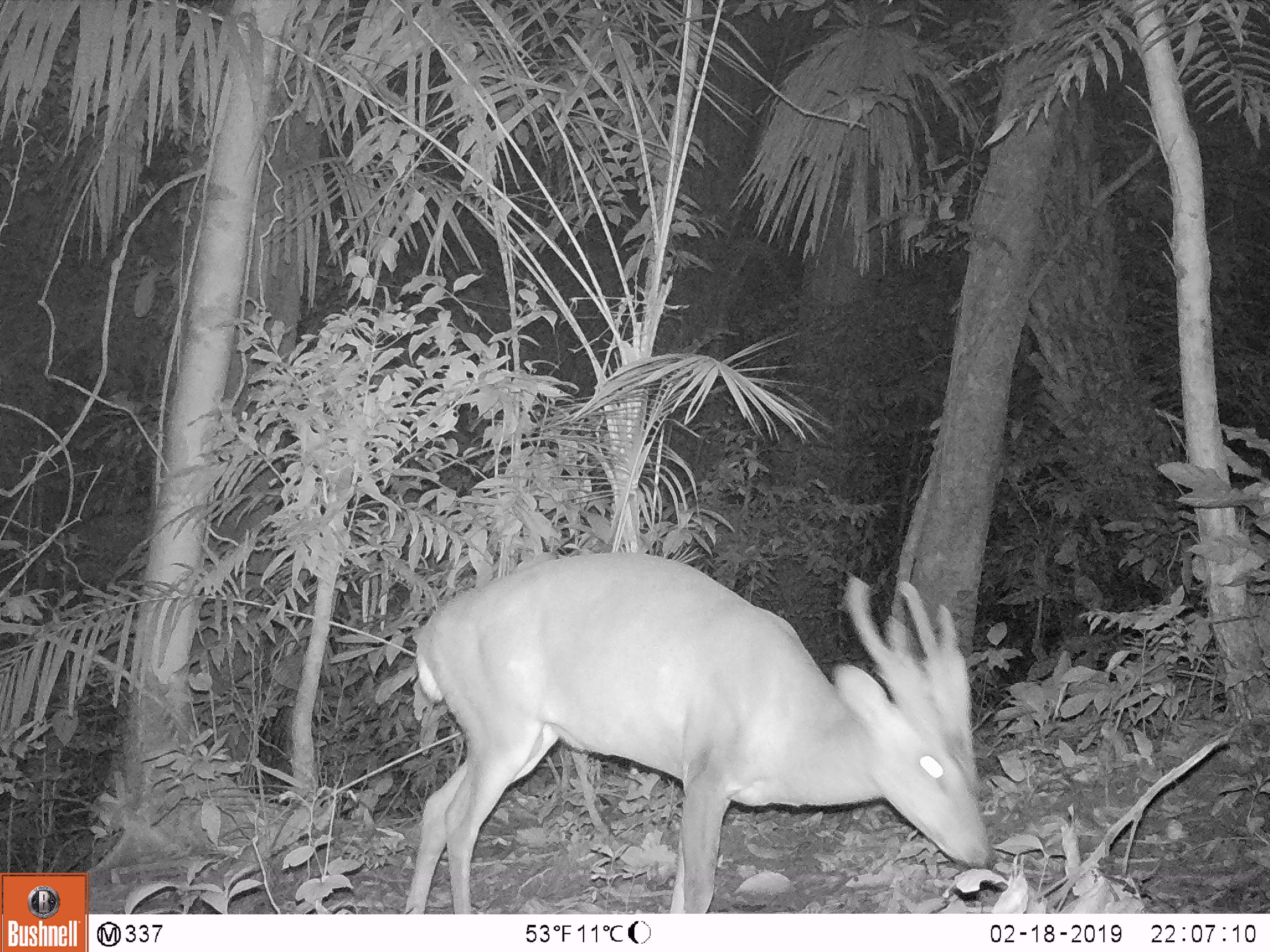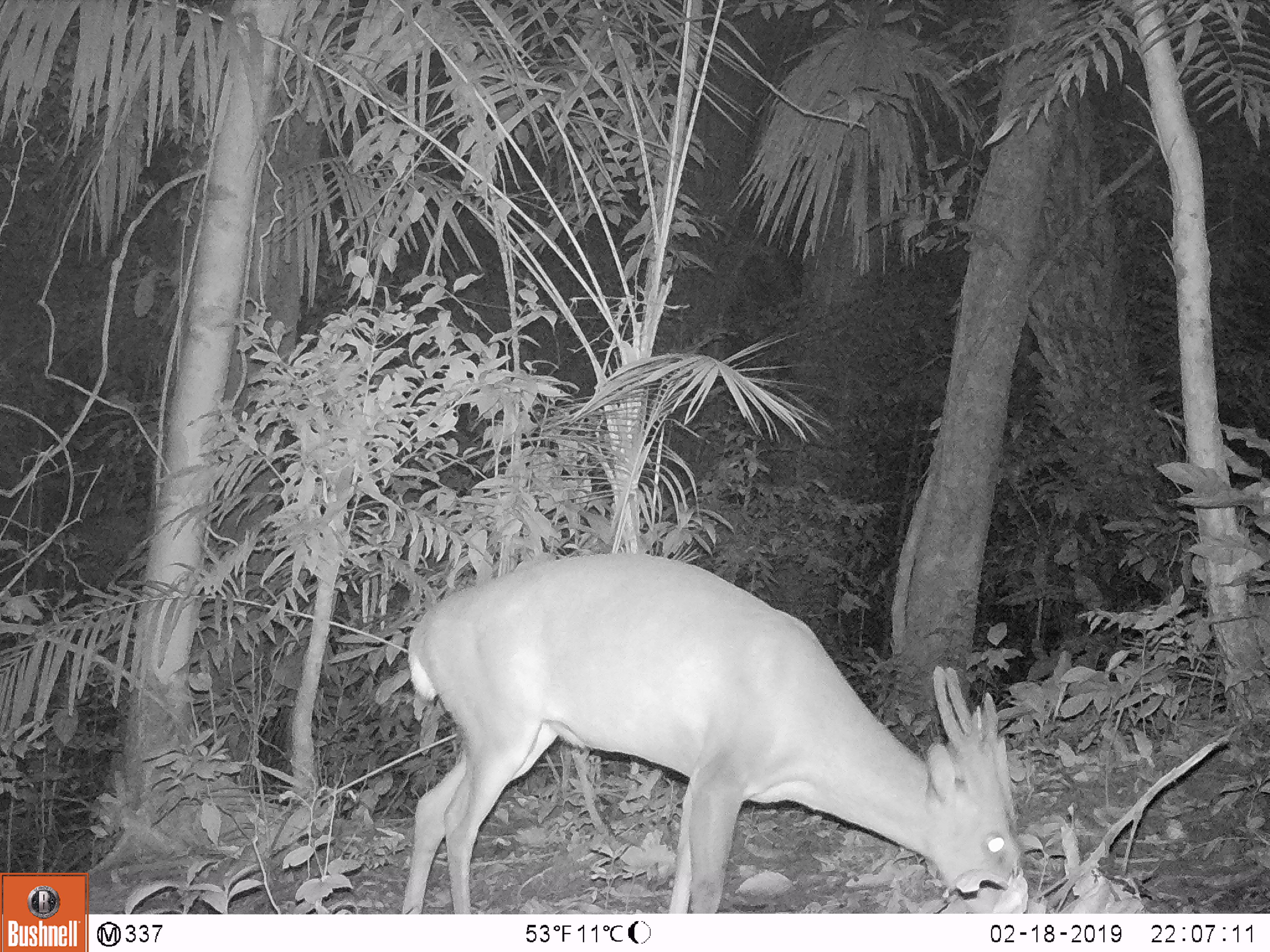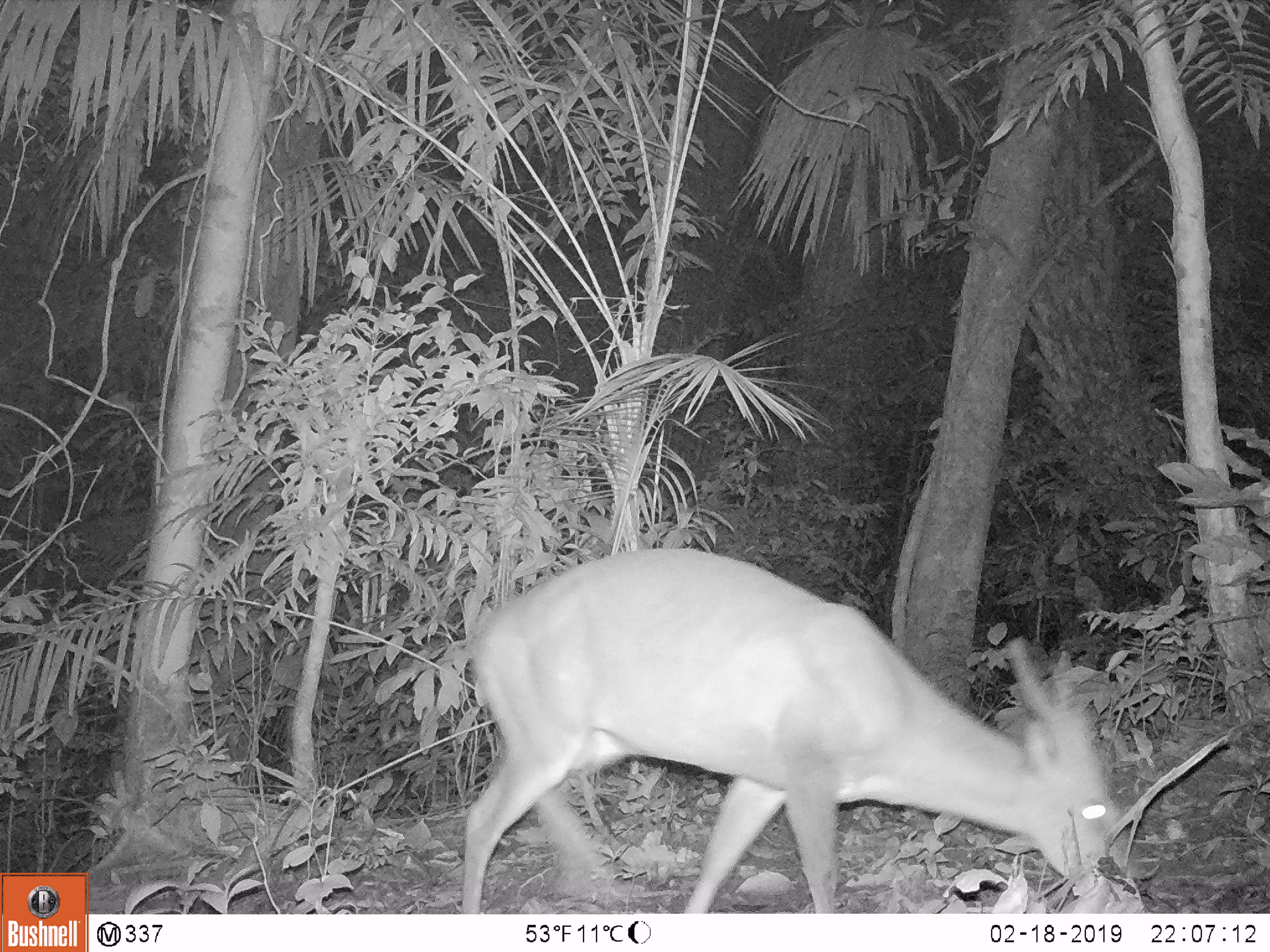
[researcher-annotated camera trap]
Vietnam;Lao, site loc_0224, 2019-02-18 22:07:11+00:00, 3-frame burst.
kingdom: Animalia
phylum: Chordata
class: Mammalia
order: Artiodactyla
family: Cervidae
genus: Muntiacus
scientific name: Muntiacus vuquangensis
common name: large-antlered muntjac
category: large antlered muntjac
Large antlered muntjac (large-antlered muntjac) (Muntiacus vuquangensis). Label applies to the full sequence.